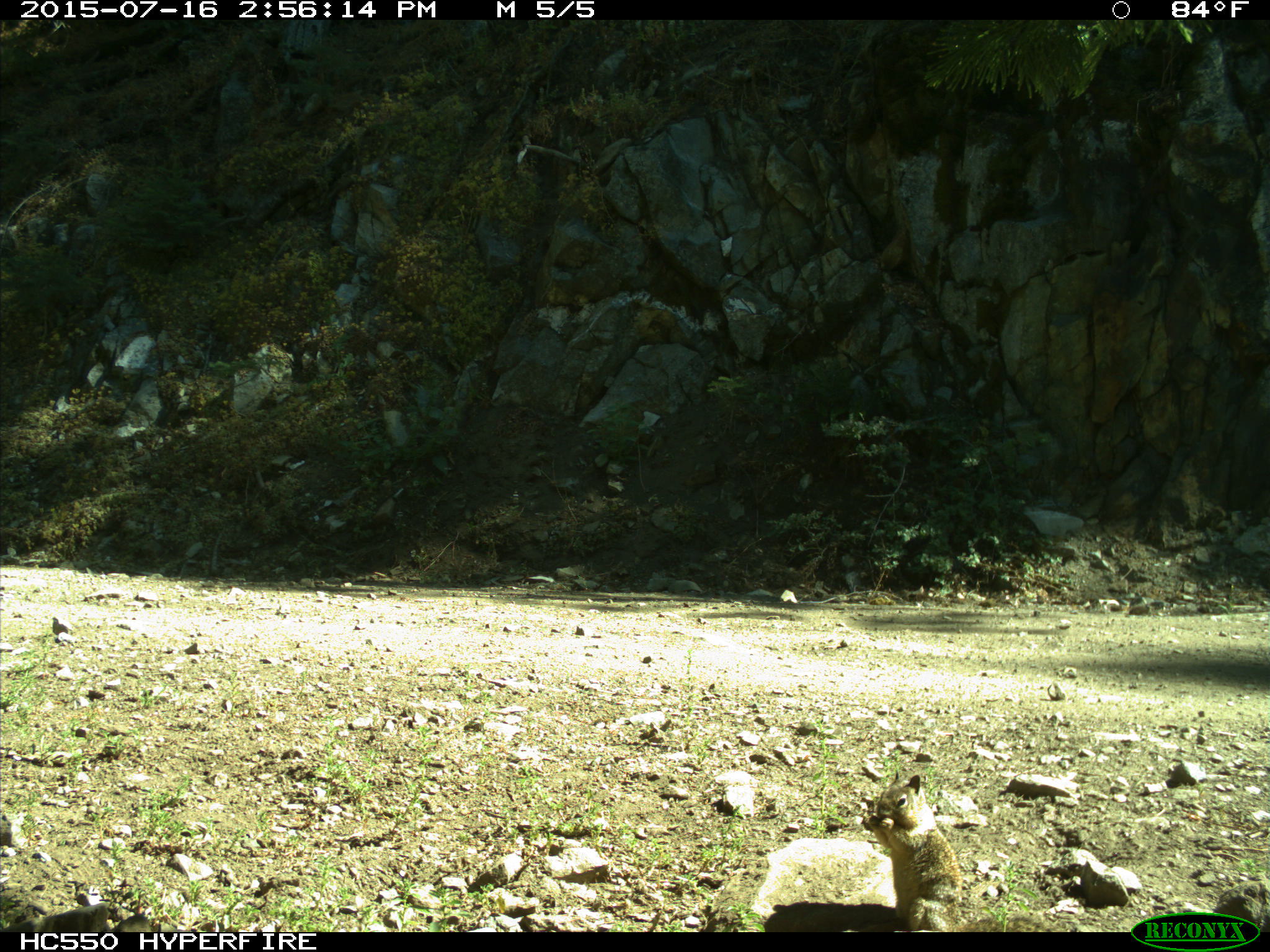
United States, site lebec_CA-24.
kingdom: Animalia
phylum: Chordata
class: Mammalia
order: Rodentia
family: Sciuridae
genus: Otospermophilus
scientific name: Otospermophilus beecheyi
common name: california ground squirrel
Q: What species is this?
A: Otospermophilus beecheyi (california ground squirrel).